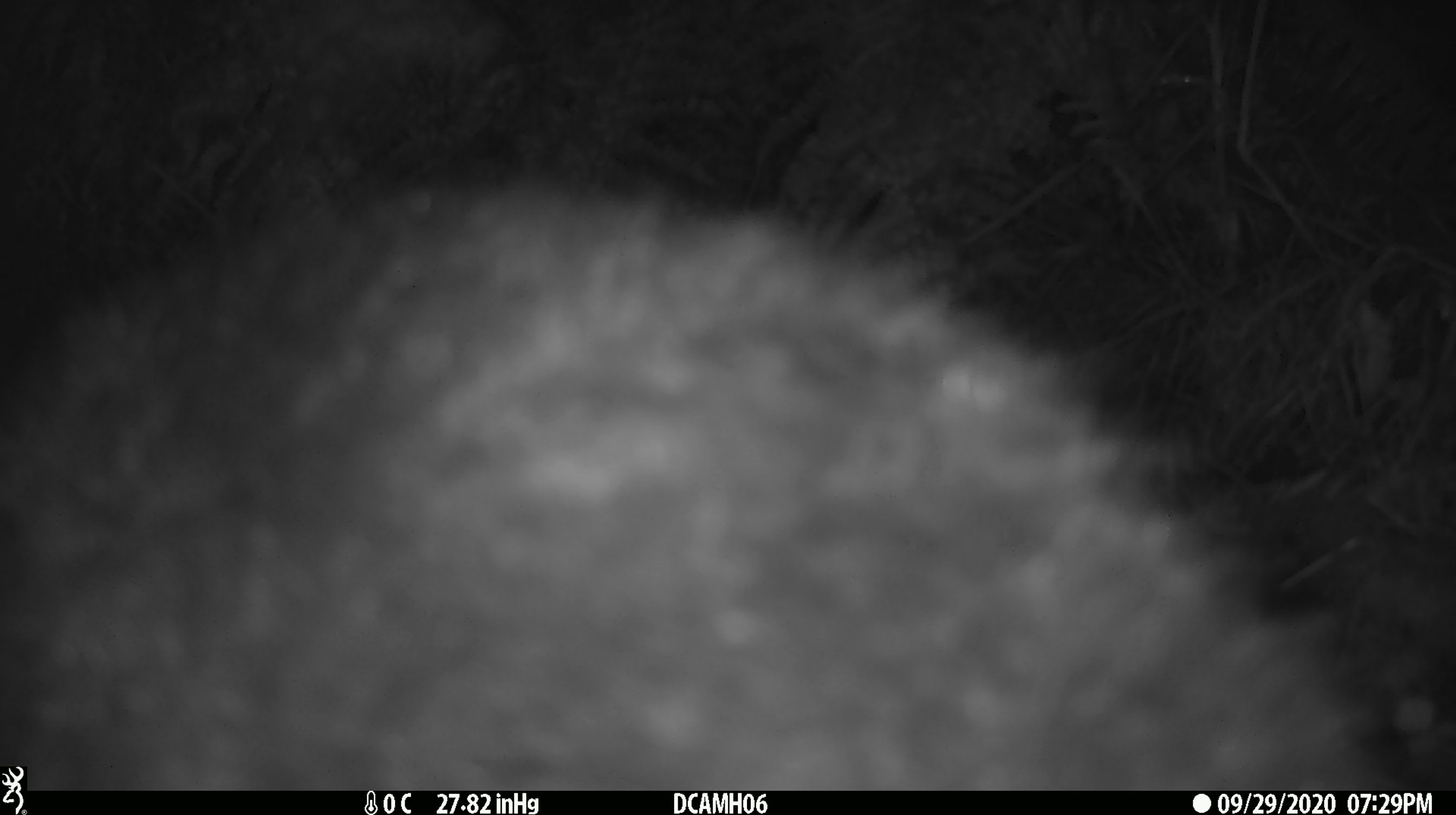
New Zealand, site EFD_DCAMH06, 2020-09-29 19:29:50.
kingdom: Animalia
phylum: Chordata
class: Mammalia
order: Diprotodontia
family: Phalangeridae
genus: Trichosurus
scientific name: Trichosurus vulpecula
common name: common brushtail possum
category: possum